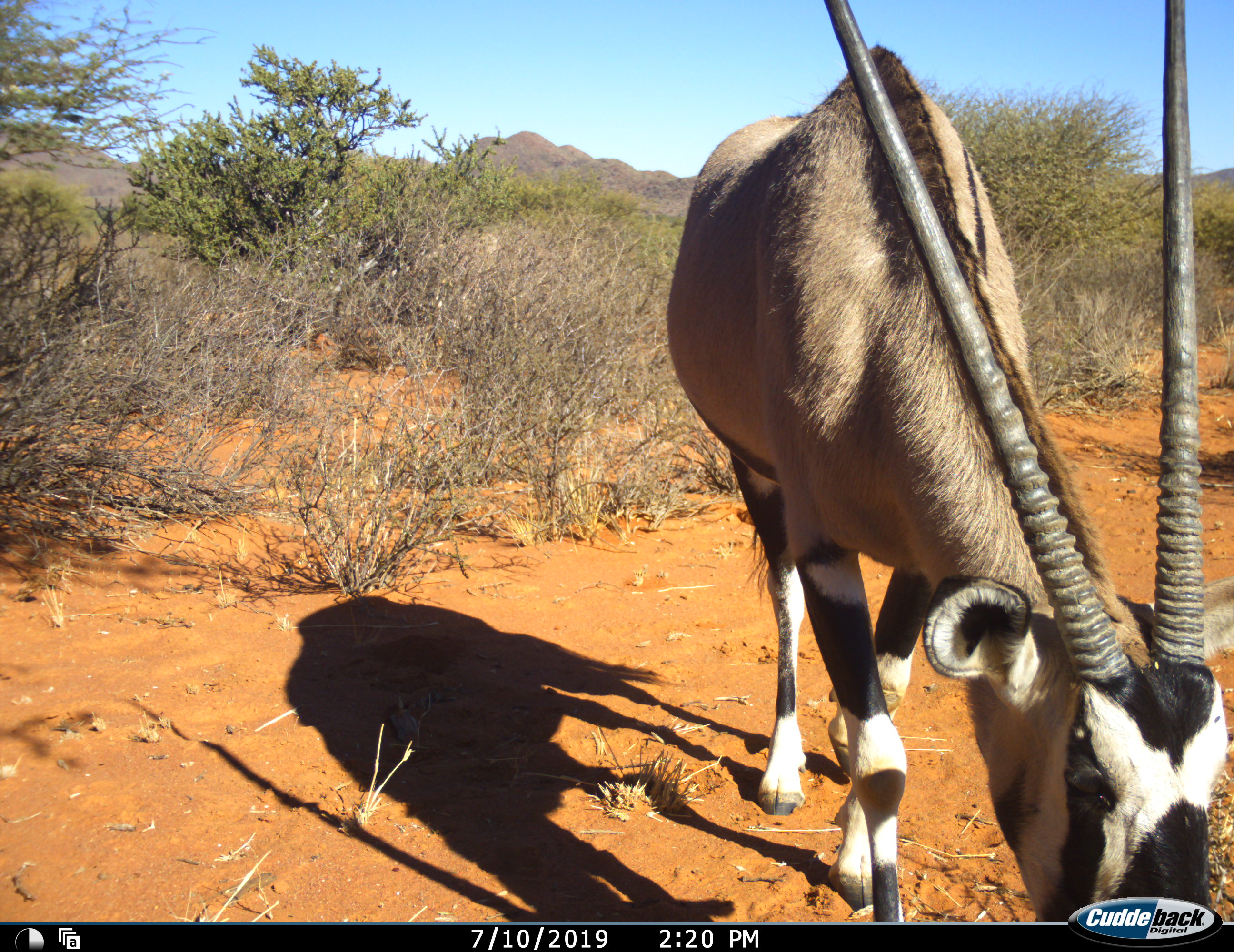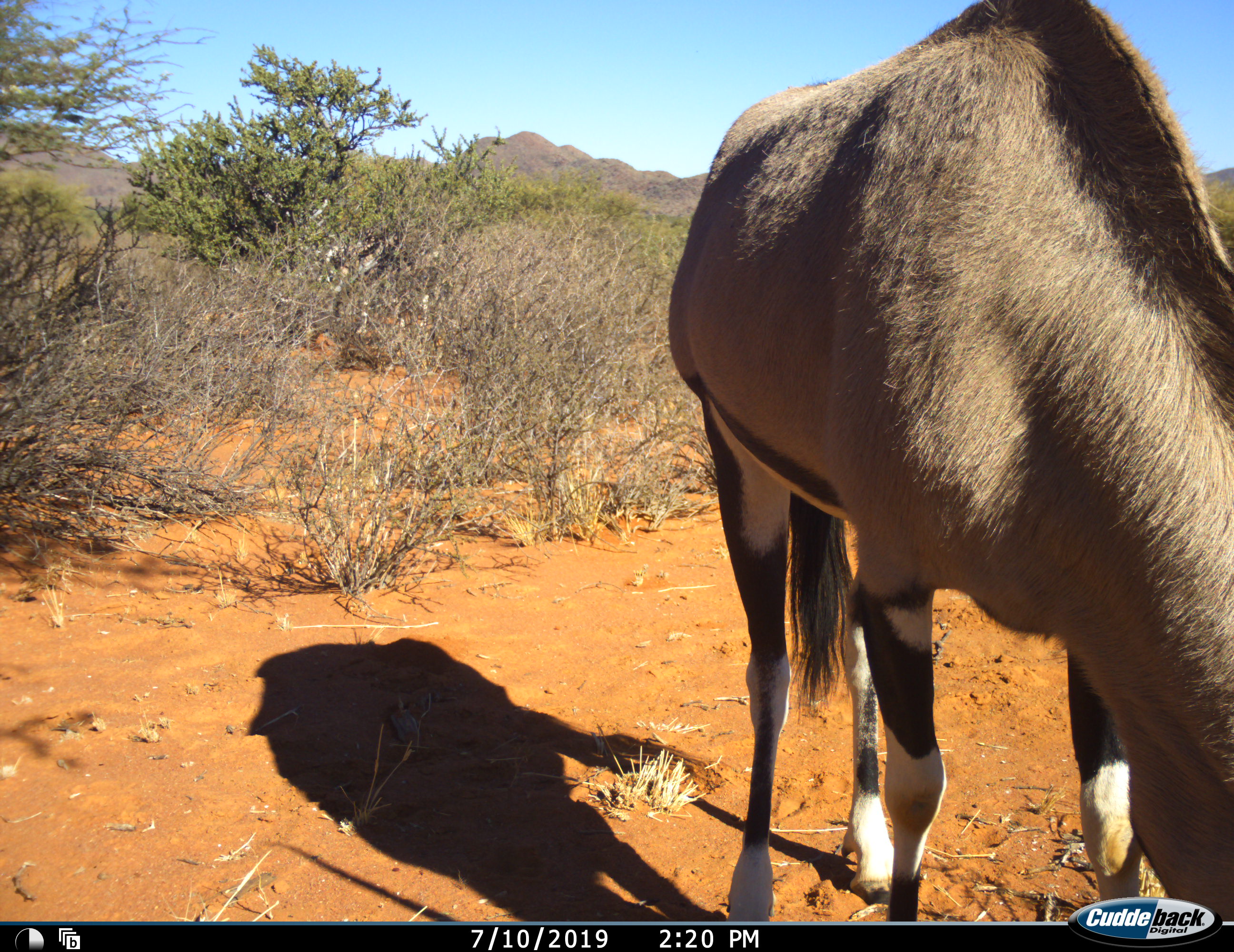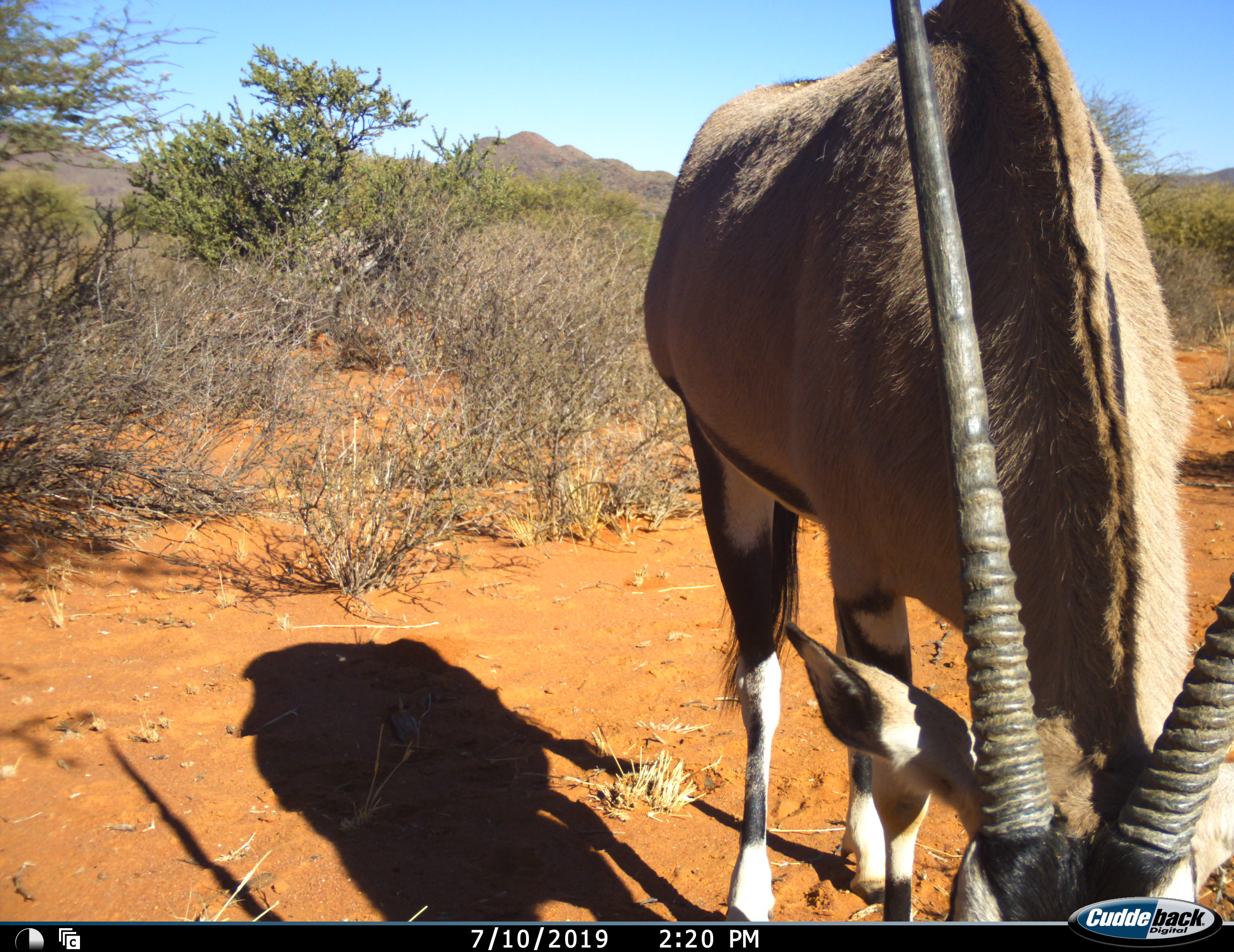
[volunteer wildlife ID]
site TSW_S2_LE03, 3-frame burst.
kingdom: Animalia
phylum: Chordata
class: Mammalia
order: Artiodactyla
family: Bovidae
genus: Oryx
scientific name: Oryx gazella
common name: gemsbok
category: oryx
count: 1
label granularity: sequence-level